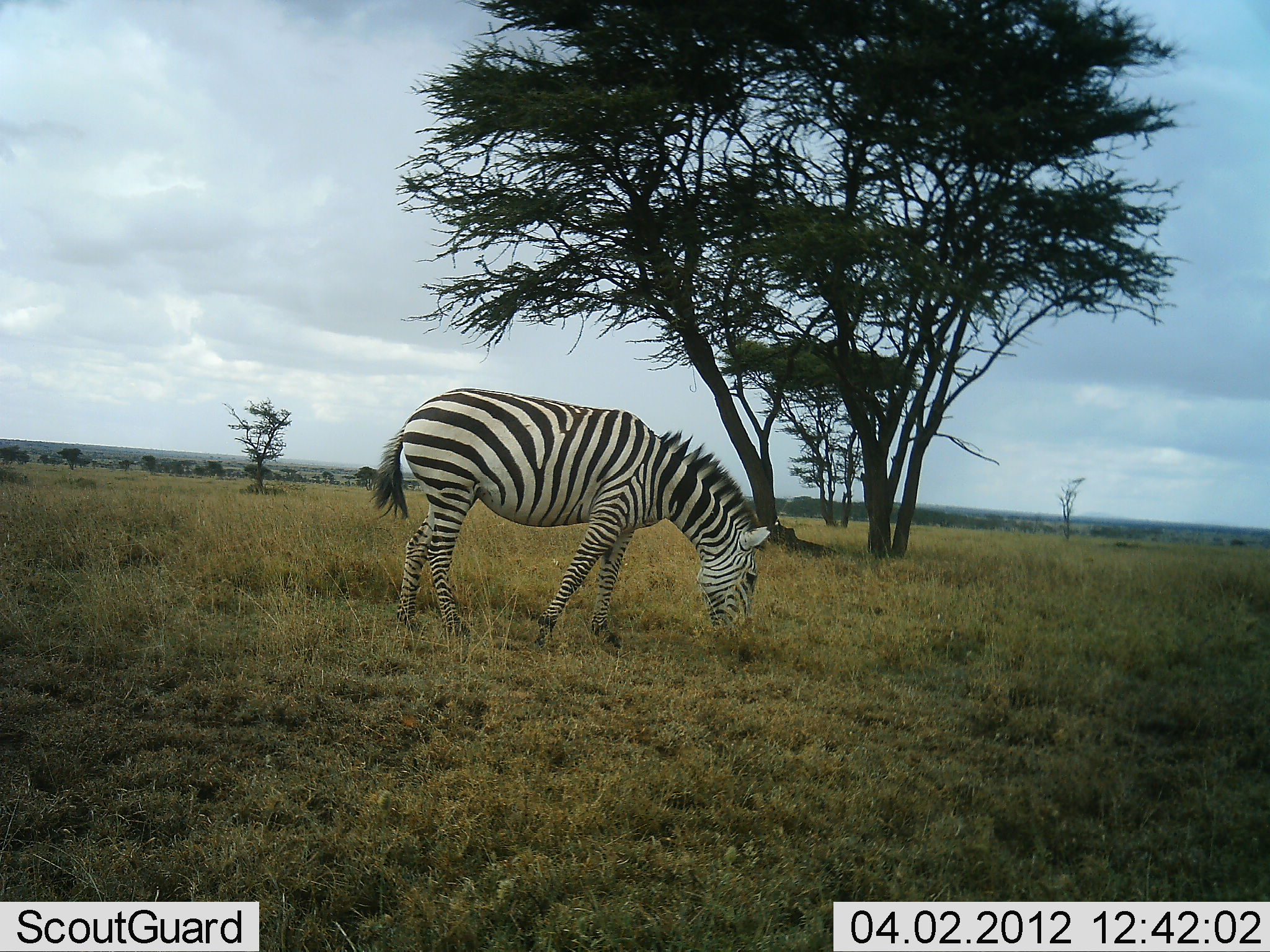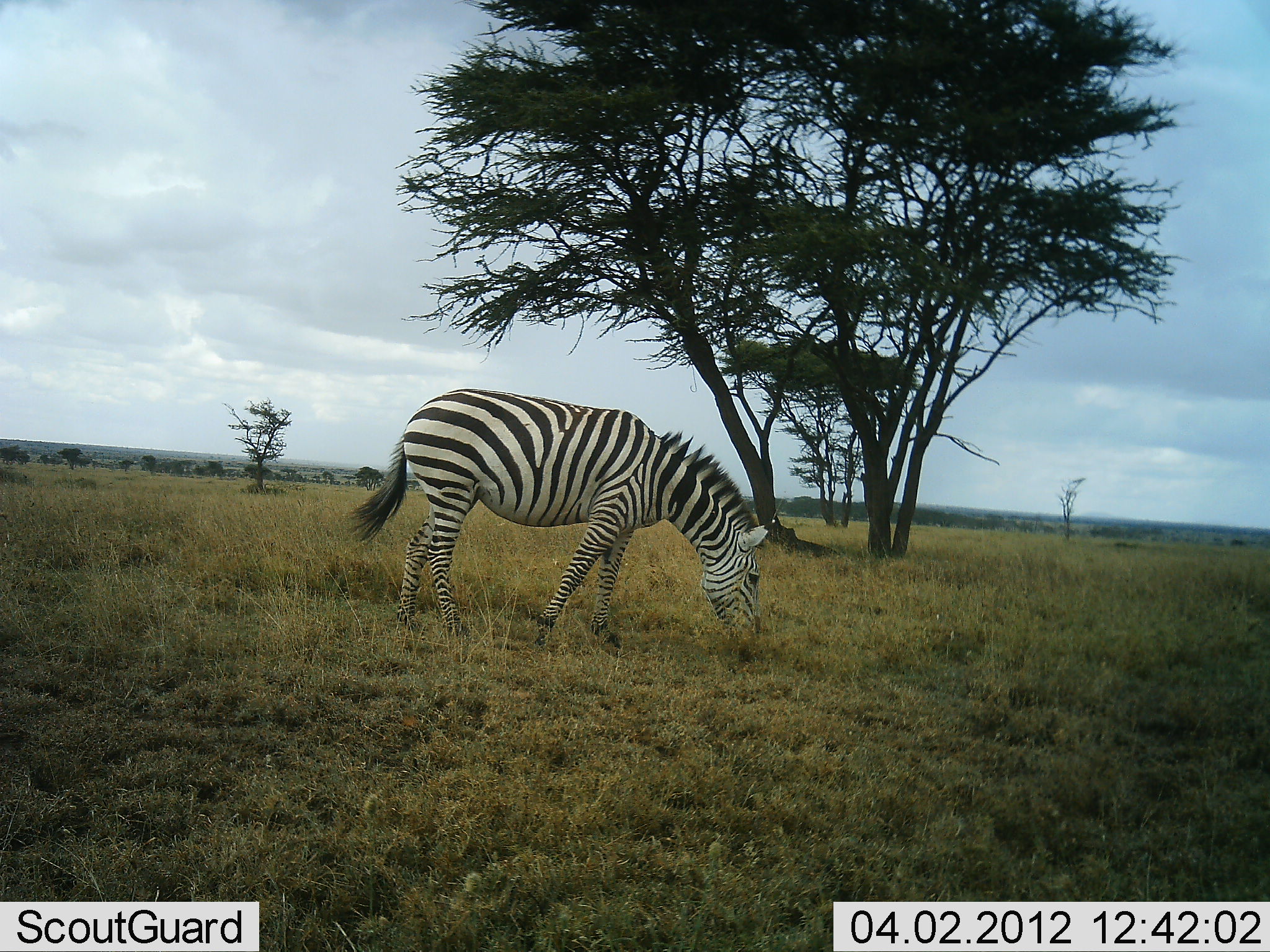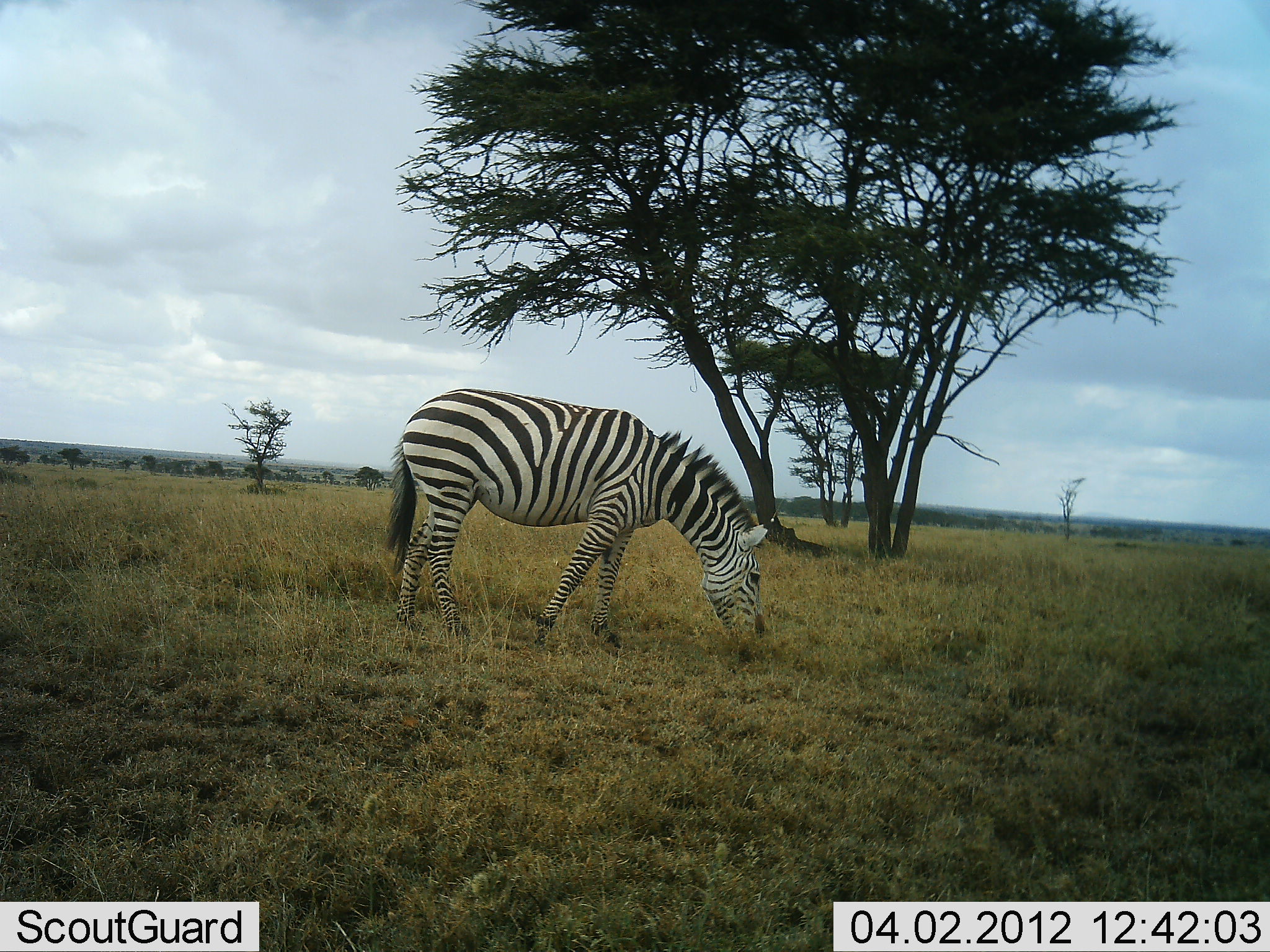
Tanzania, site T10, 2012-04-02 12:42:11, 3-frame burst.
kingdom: Animalia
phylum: Chordata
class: Mammalia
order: Perissodactyla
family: Equidae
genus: Equus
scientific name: Equus quagga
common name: plains zebra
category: zebra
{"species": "zebra (plains zebra) (Equus quagga)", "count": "1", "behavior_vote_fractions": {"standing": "17%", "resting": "0%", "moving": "0%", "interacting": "0%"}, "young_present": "0%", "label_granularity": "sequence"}